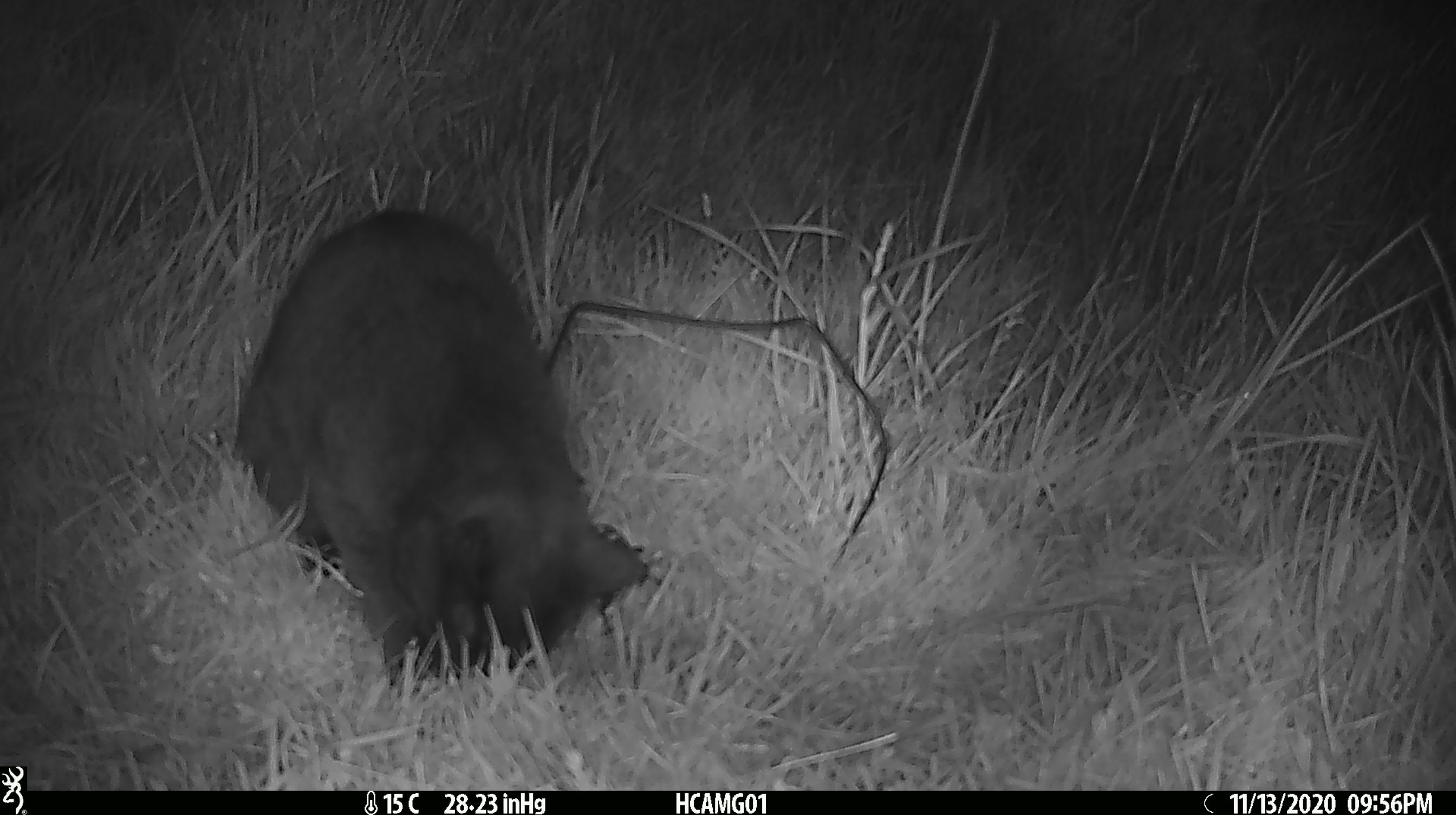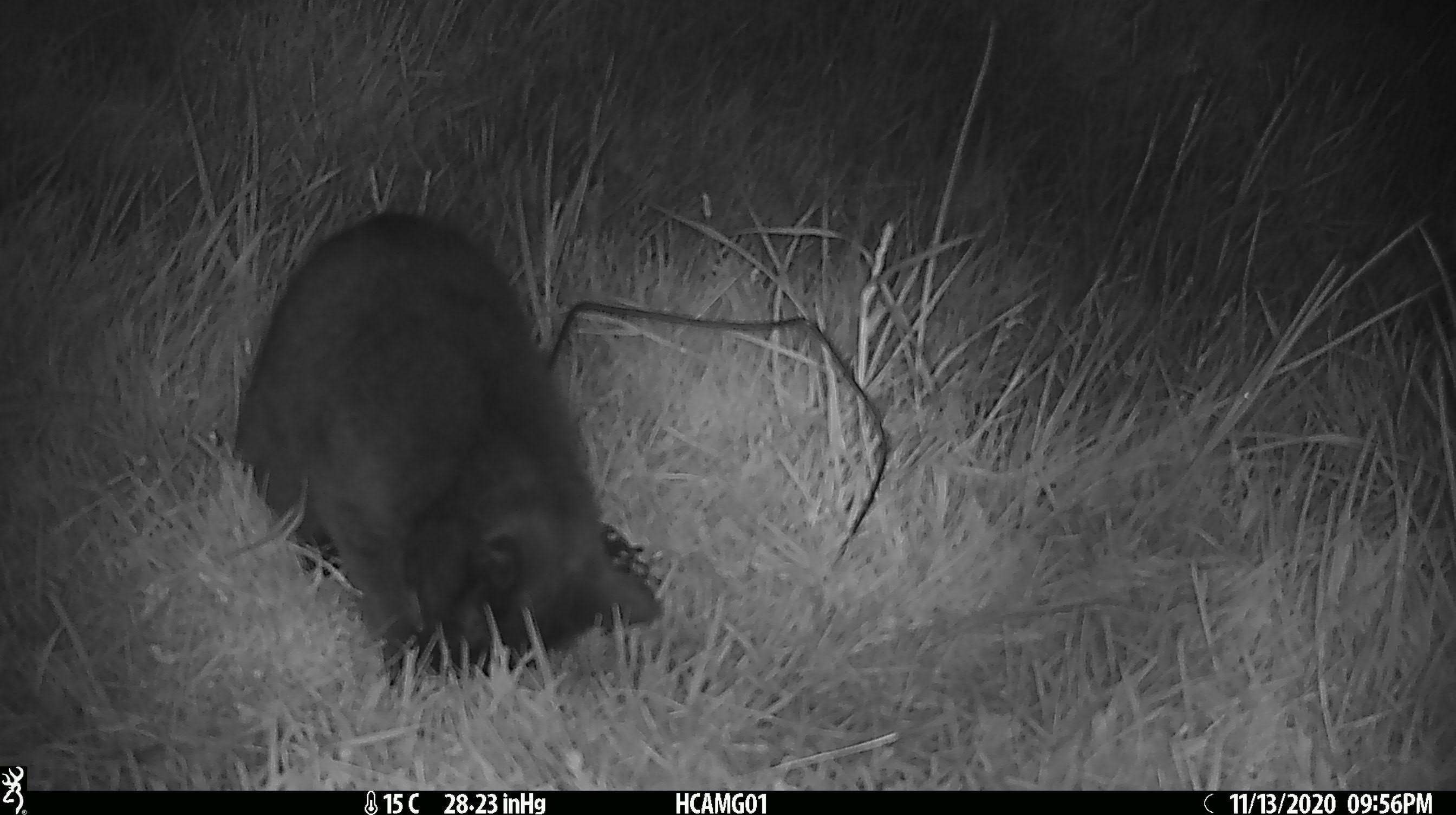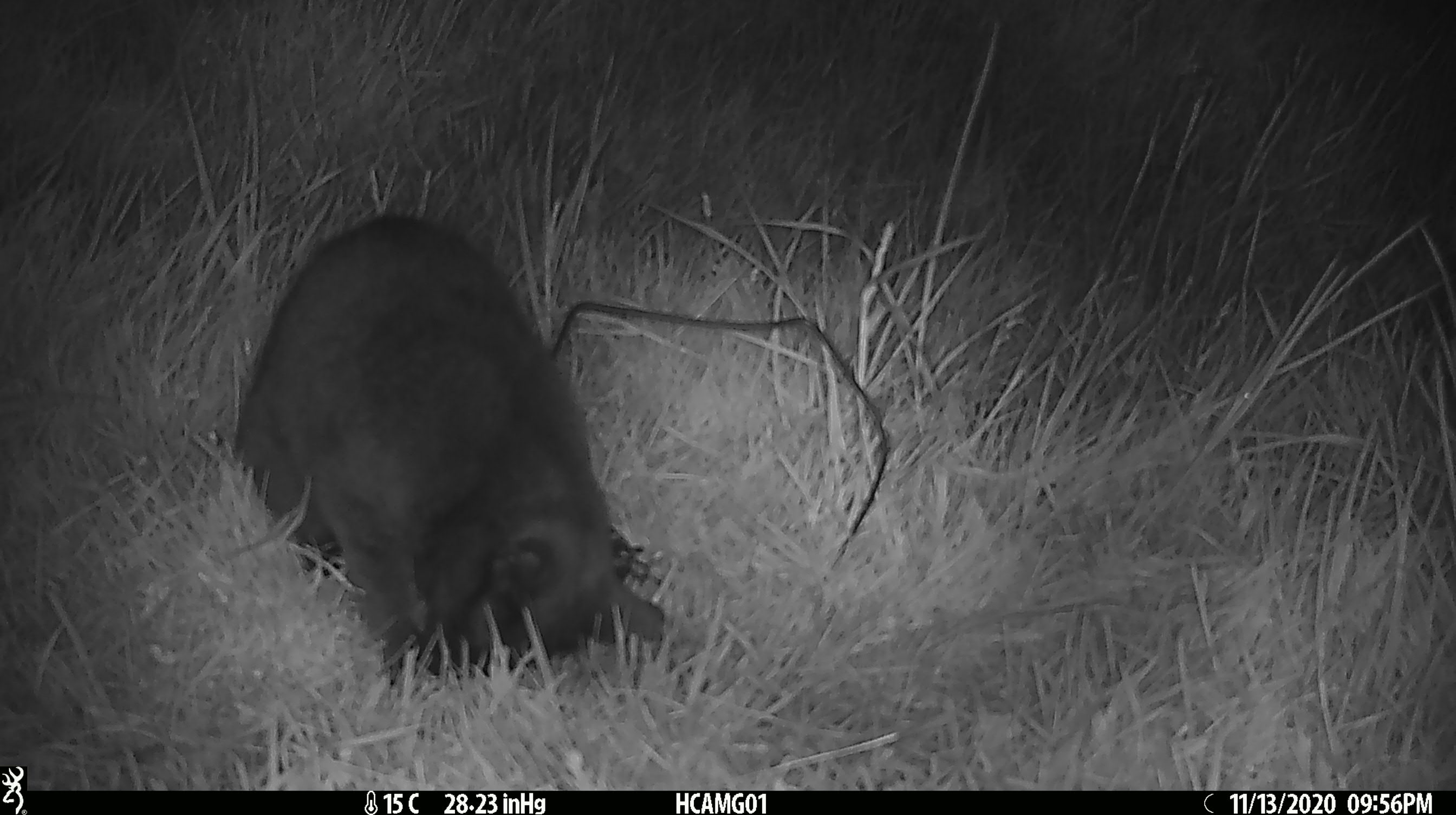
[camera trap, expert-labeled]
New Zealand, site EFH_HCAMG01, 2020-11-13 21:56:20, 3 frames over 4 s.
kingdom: Animalia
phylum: Chordata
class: Mammalia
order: Carnivora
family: Felidae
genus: Felis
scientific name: Felis catus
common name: domestic cat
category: cat